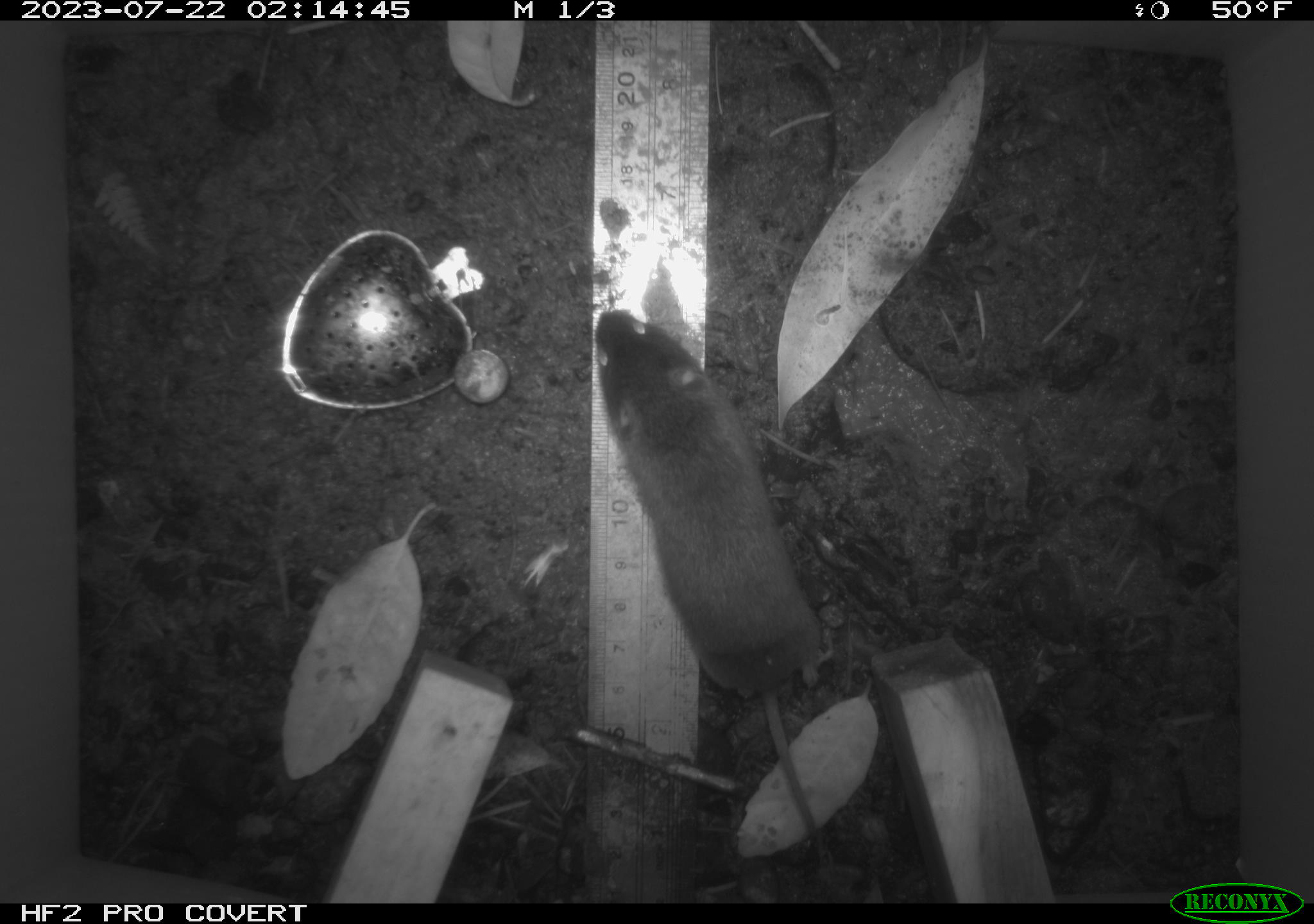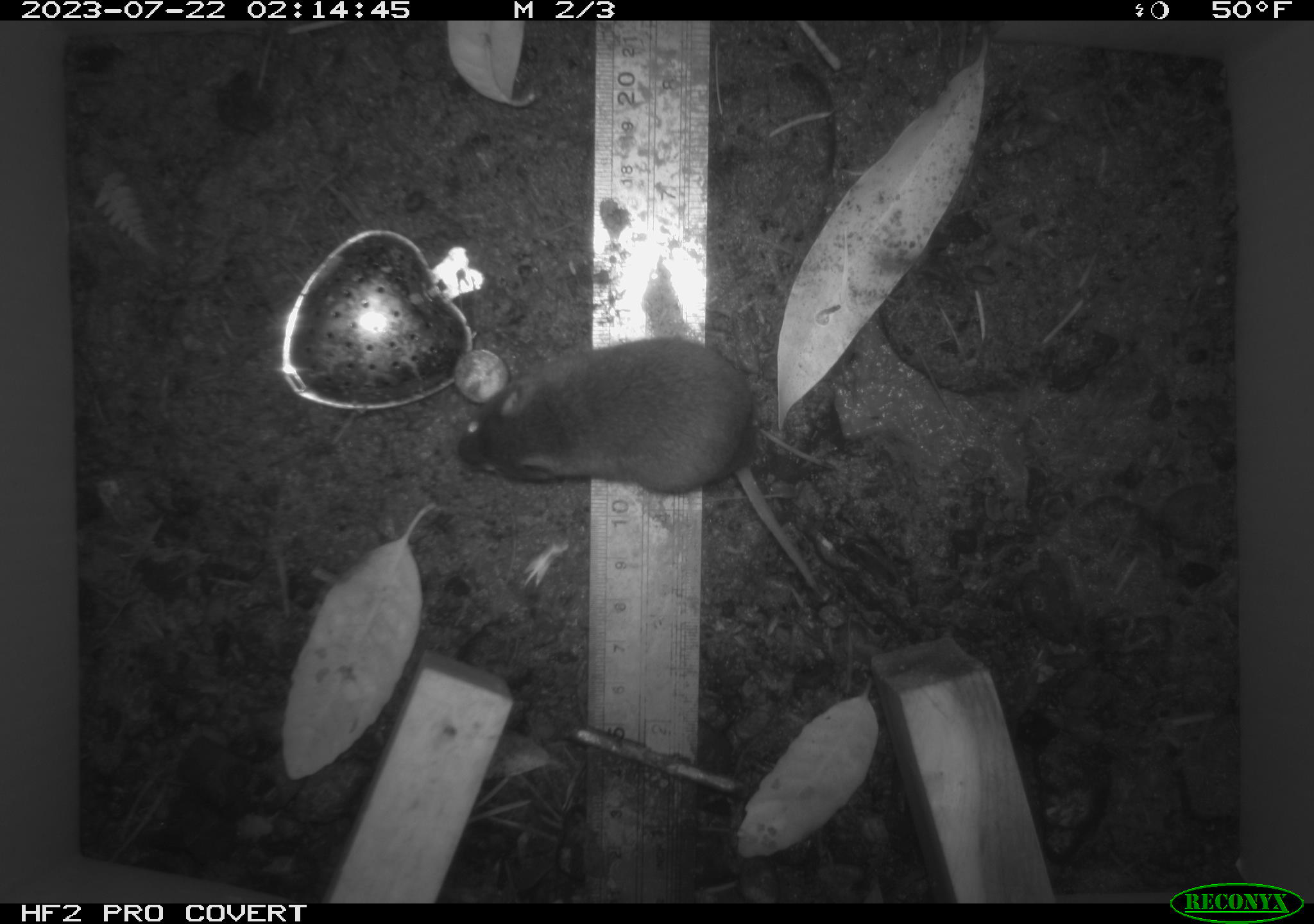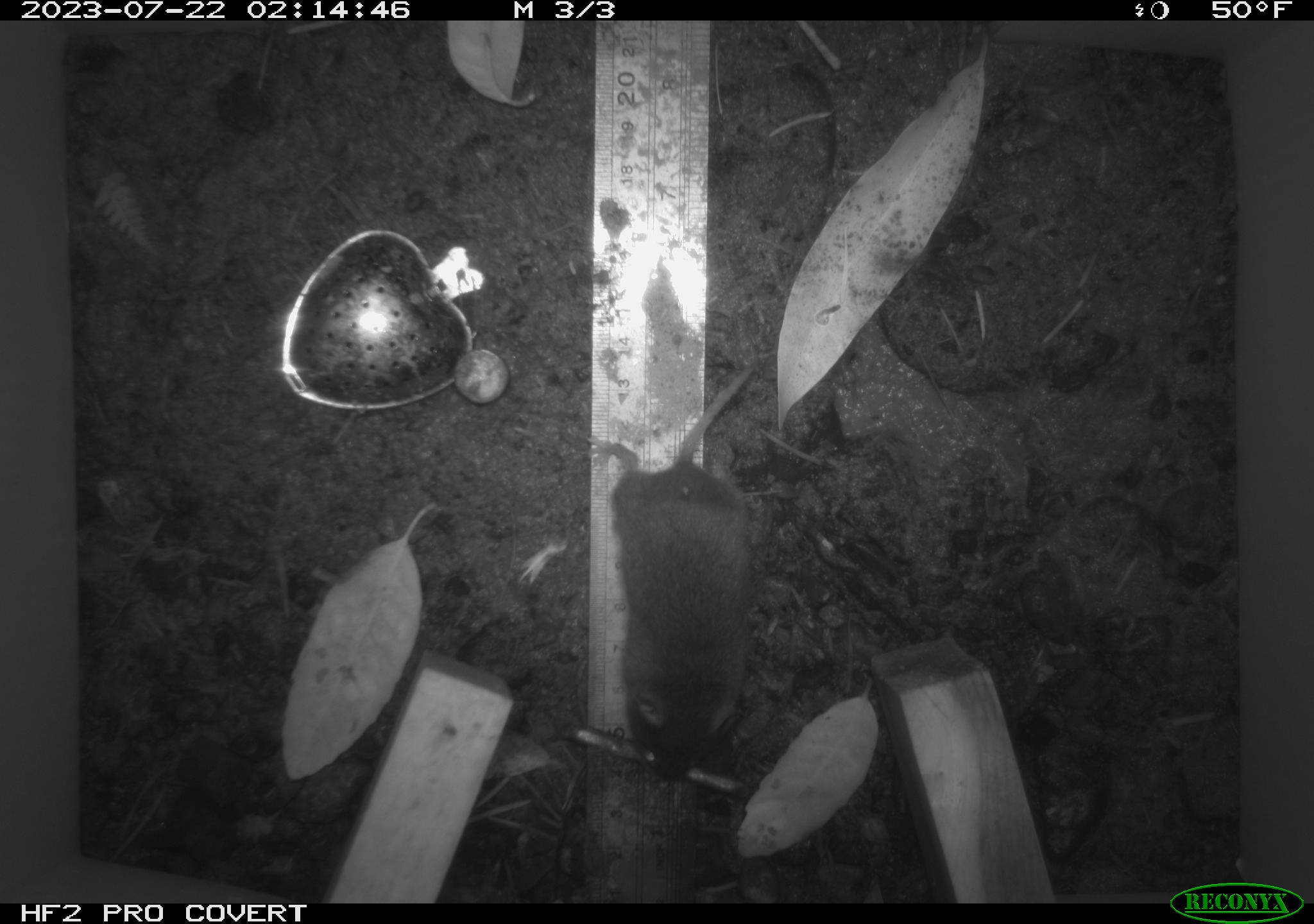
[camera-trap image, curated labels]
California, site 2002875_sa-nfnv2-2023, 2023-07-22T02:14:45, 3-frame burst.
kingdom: Animalia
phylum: Chordata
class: Mammalia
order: Rodentia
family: Cricetidae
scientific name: Arvicolinae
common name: voles, lemmings, and muskrats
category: arvicolinae subfamily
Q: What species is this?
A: Arvicolinae subfamily (voles, lemmings, and muskrats) (Arvicolinae).